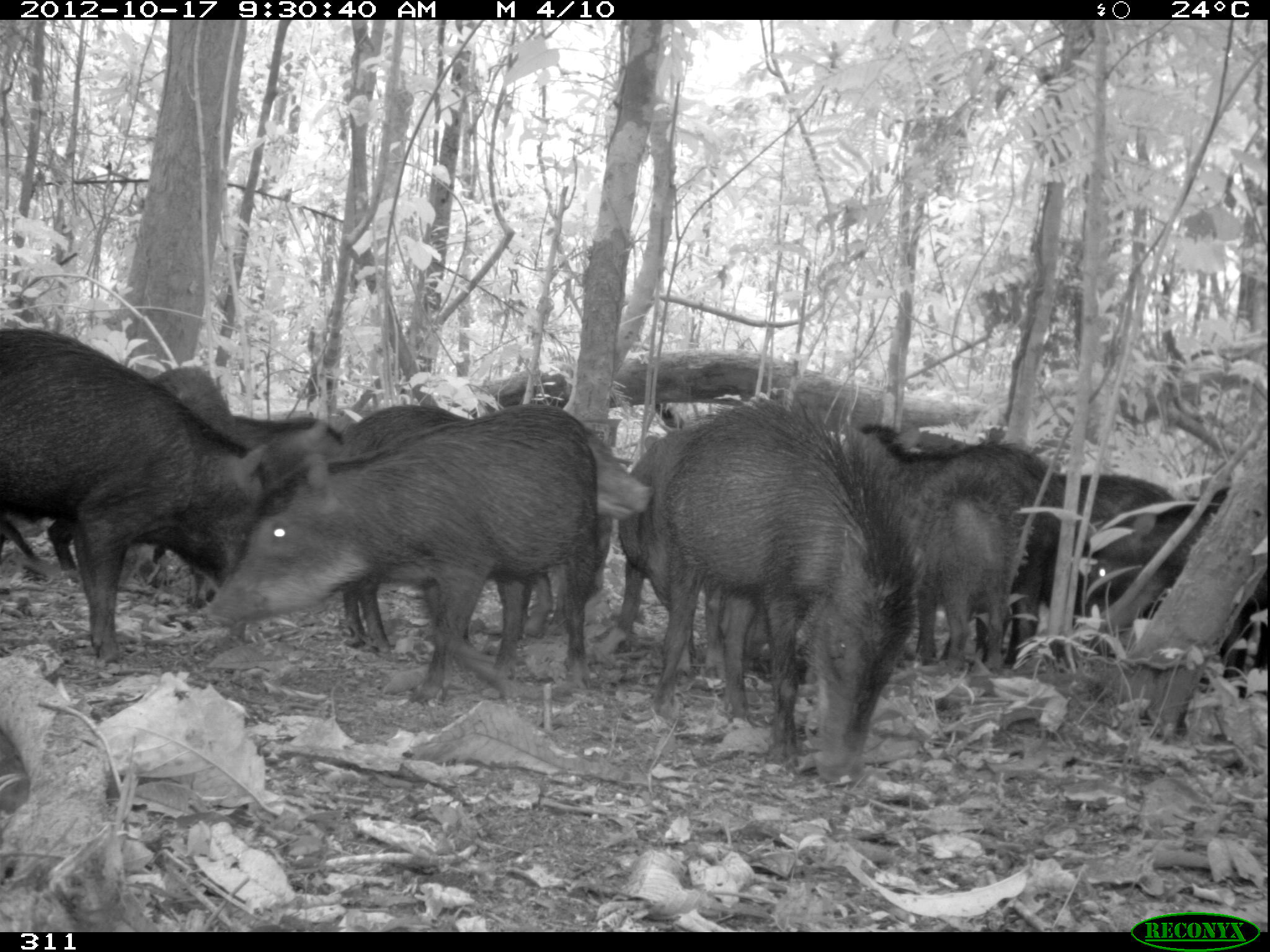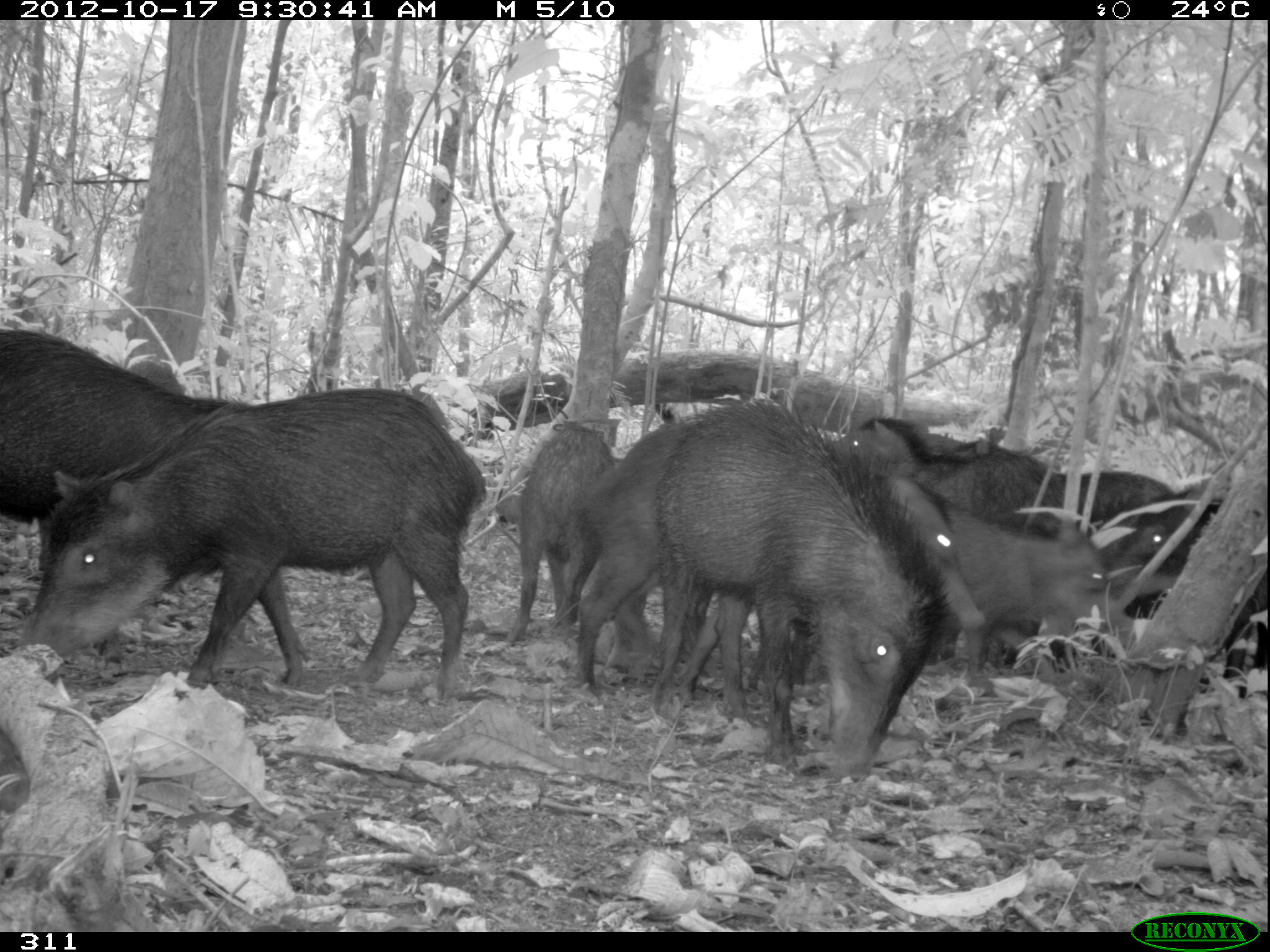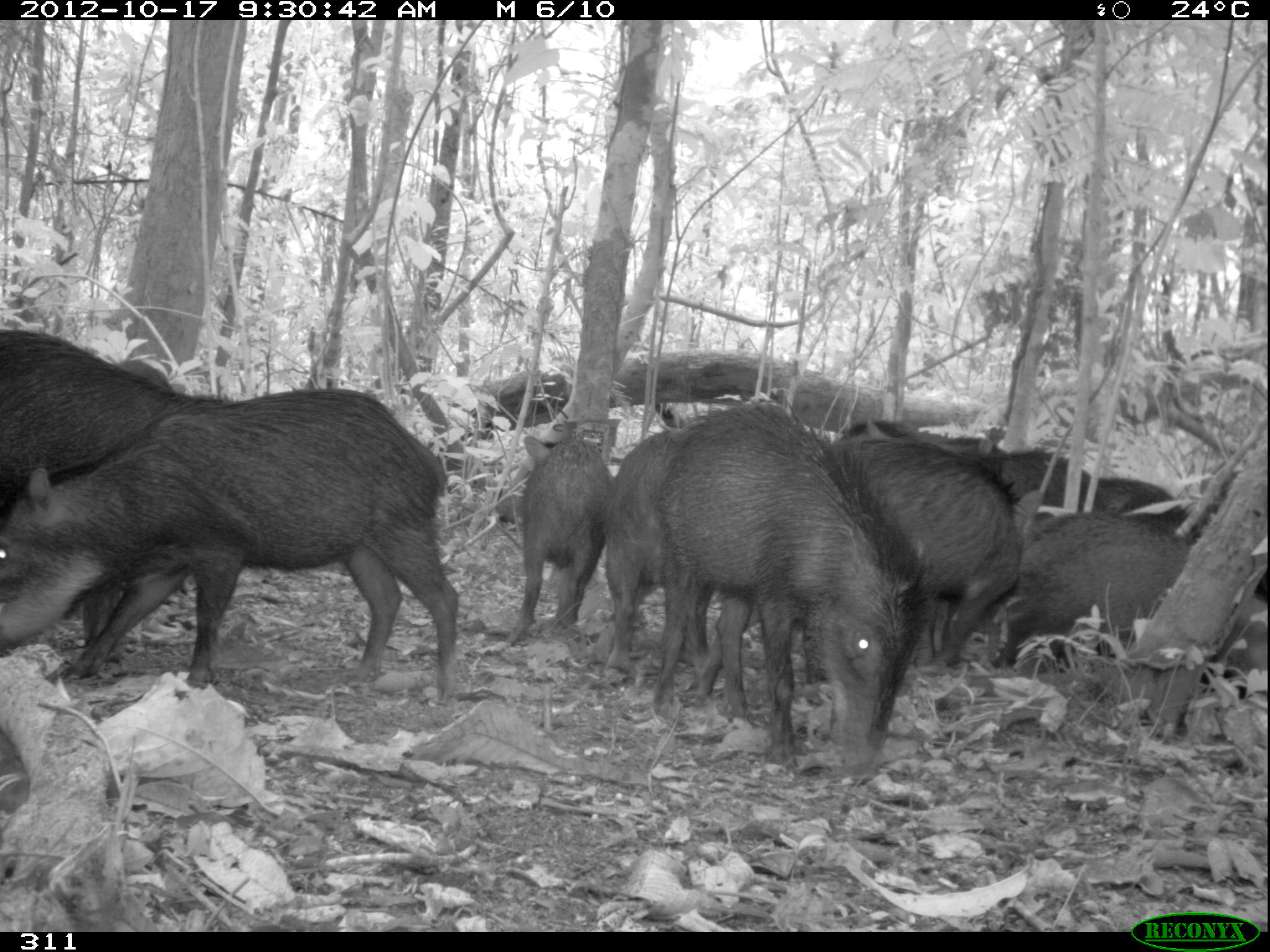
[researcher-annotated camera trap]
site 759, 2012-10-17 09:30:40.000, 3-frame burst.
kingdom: Animalia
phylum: Chordata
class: Mammalia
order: Artiodactyla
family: Tayassuidae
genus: Tayassu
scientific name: Tayassu pecari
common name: white-lipped peccary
Tayassu pecari (white-lipped peccary).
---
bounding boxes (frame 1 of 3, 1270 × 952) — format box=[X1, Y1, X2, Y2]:
tayassu pecari: box=[197, 403, 600, 702]; box=[662, 384, 925, 790]; box=[1, 329, 269, 664]; box=[340, 399, 655, 650]; box=[0, 365, 242, 571]; box=[609, 428, 806, 681]; box=[855, 420, 1058, 659]; box=[1078, 513, 1264, 706]; box=[191, 413, 342, 607]; box=[920, 489, 1010, 671]; box=[1056, 468, 1182, 520]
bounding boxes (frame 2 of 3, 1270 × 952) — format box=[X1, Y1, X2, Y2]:
tayassu pecari: box=[22, 383, 488, 696]; box=[573, 415, 990, 703]; box=[655, 387, 951, 780]; box=[0, 328, 230, 521]; box=[939, 497, 1139, 653]; box=[1097, 517, 1265, 699]; box=[830, 412, 1105, 520]; box=[501, 420, 621, 645]; box=[1054, 470, 1183, 522]